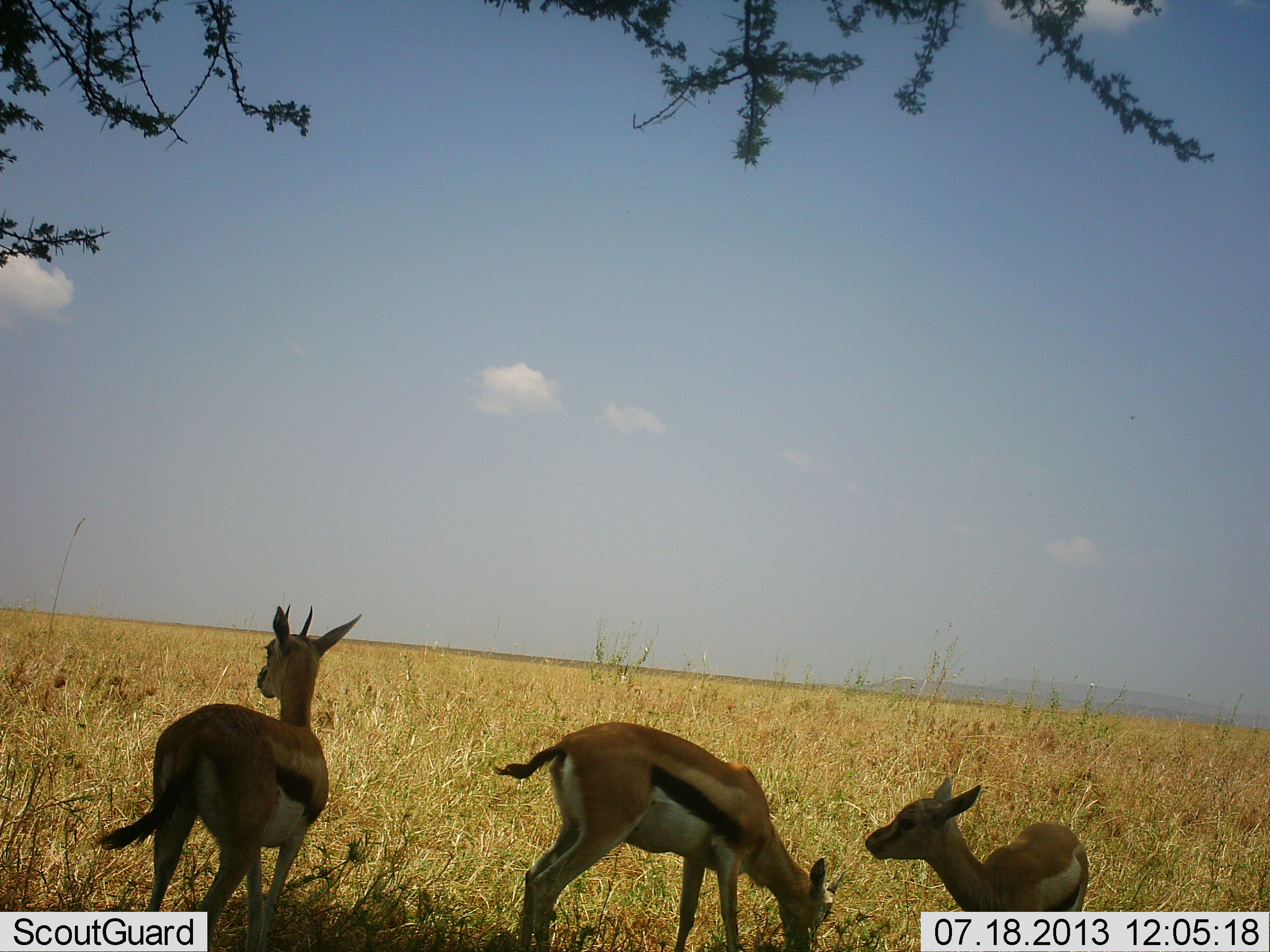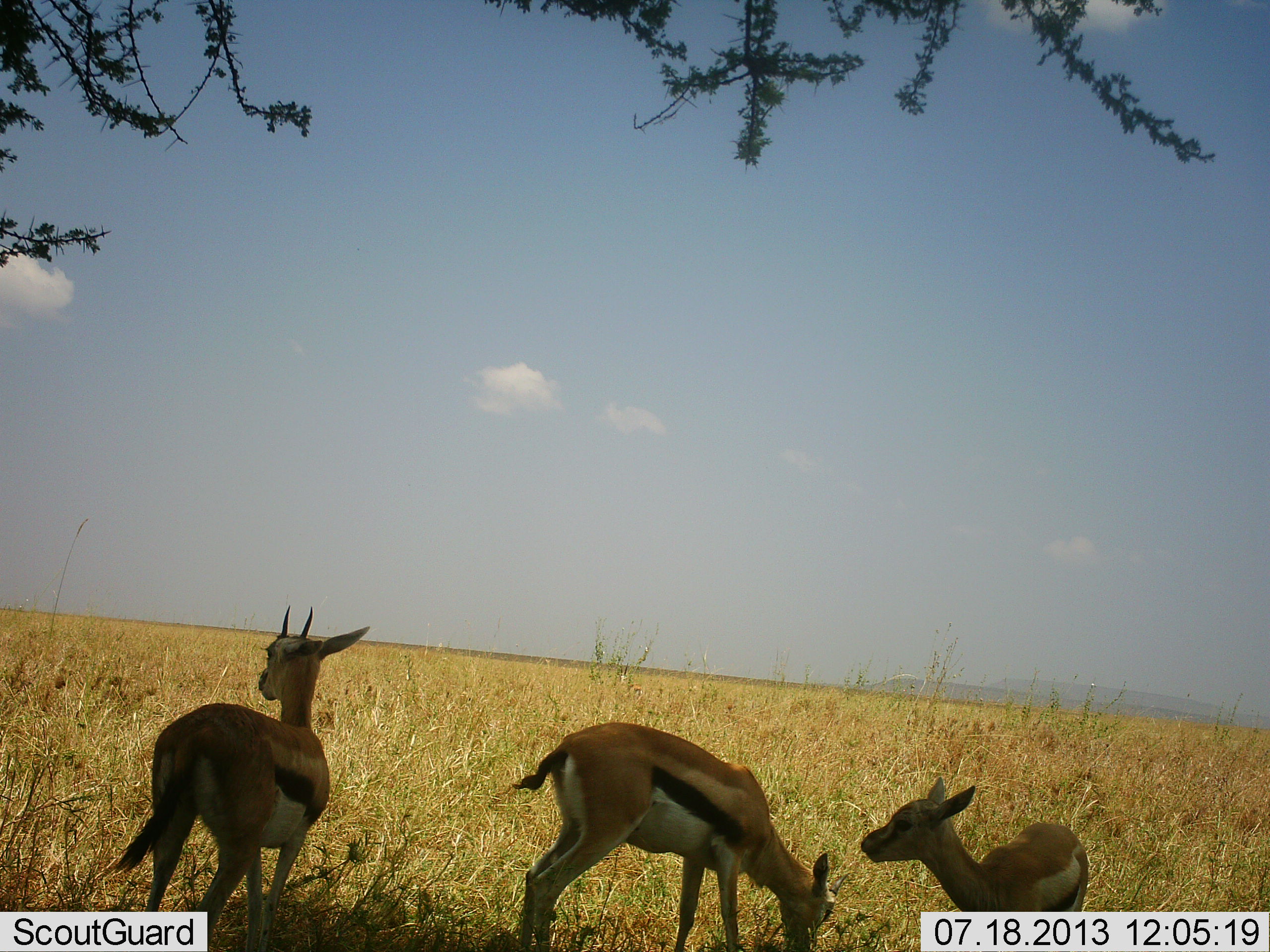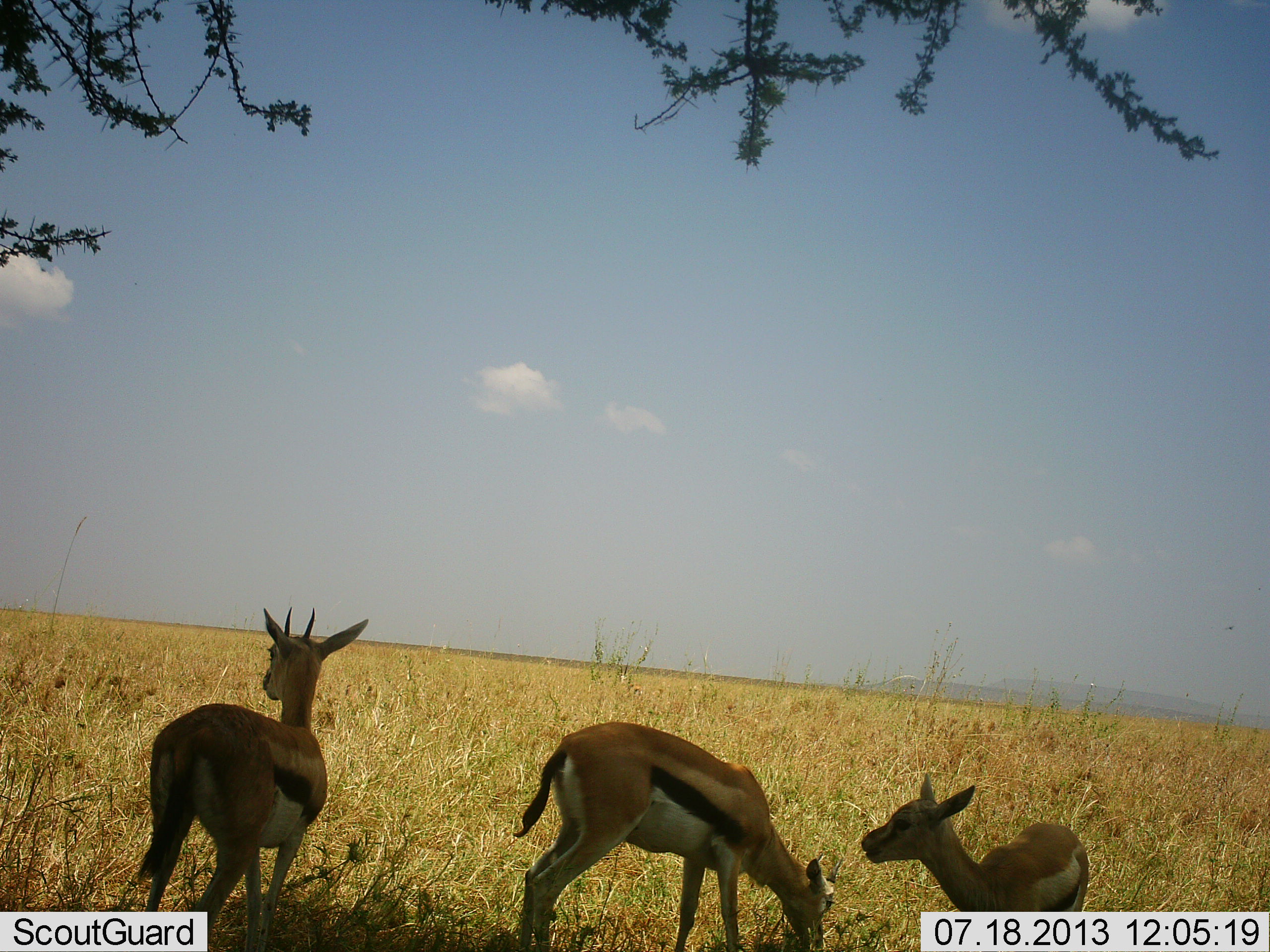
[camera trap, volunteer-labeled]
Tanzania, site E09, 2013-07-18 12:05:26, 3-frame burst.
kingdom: Animalia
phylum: Chordata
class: Mammalia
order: Artiodactyla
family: Bovidae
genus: Eudorcas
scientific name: Eudorcas thomsonii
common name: thomson's gazelle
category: gazellethomsons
Gazellethomsons (thomson's gazelle) (Eudorcas thomsonii), count 3. Behavior (volunteer vote fractions): standing 88%, resting 0%, moving 0%, interacting 0%. Young present (vote fraction): 24%. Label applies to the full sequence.